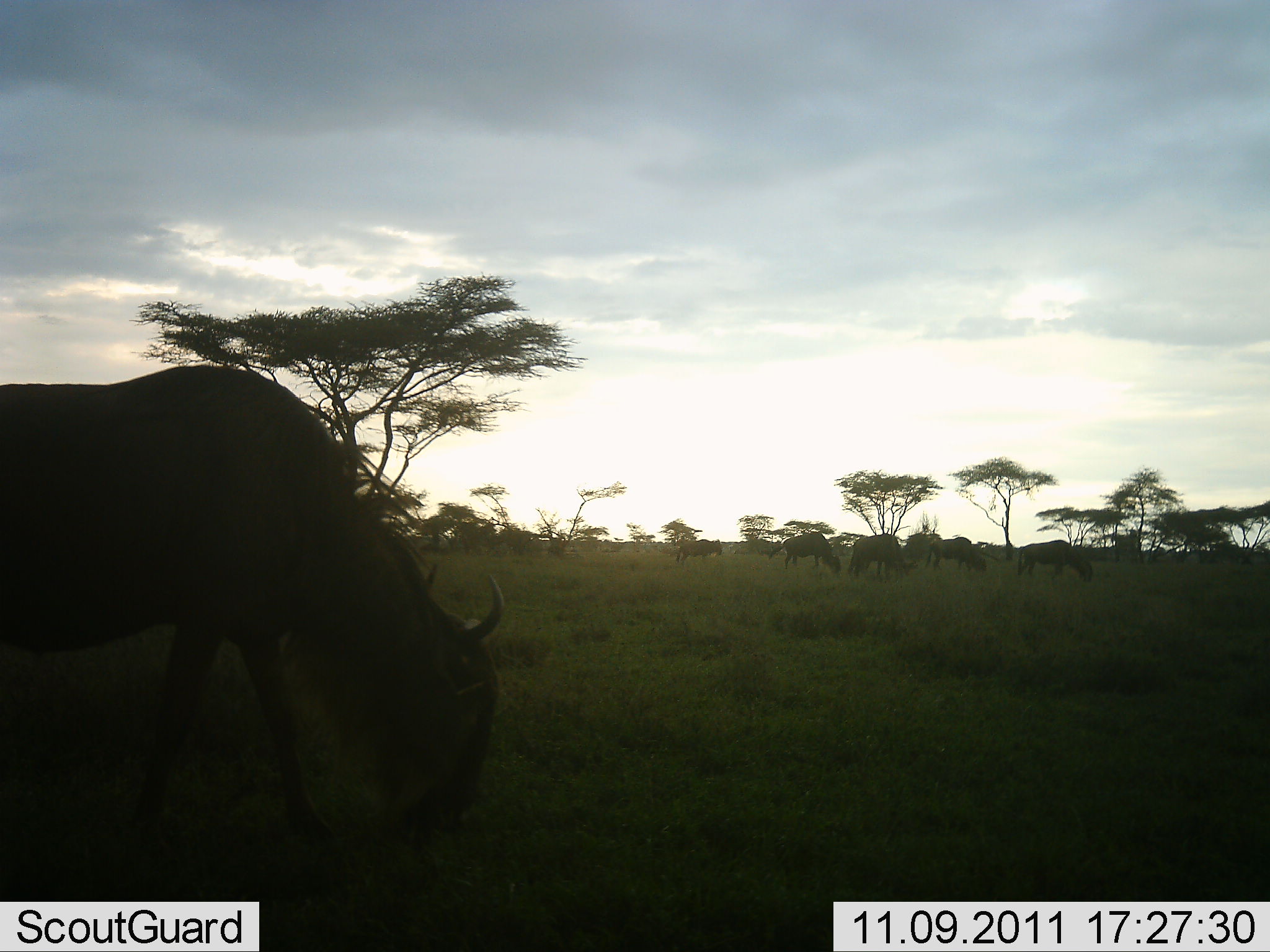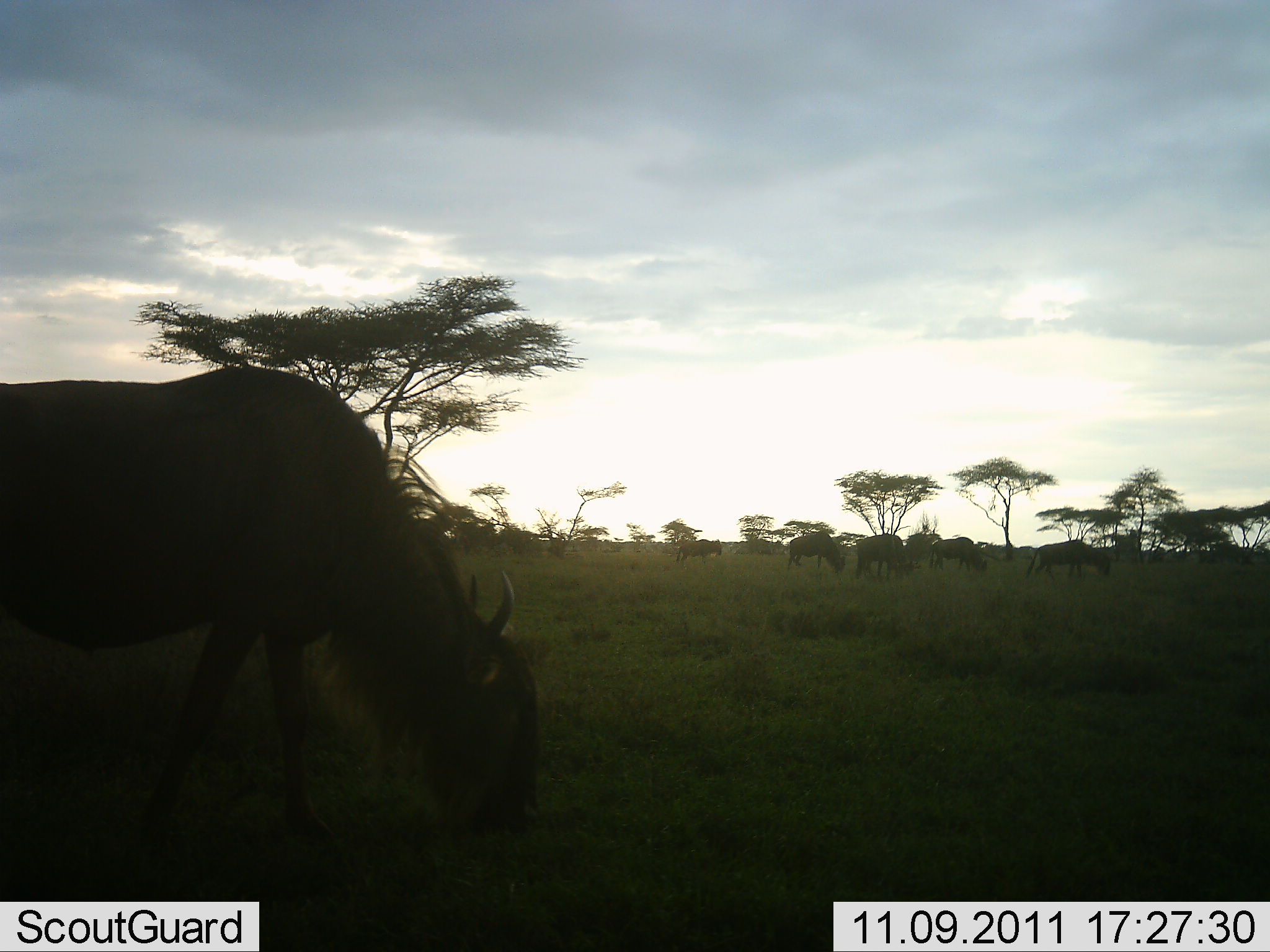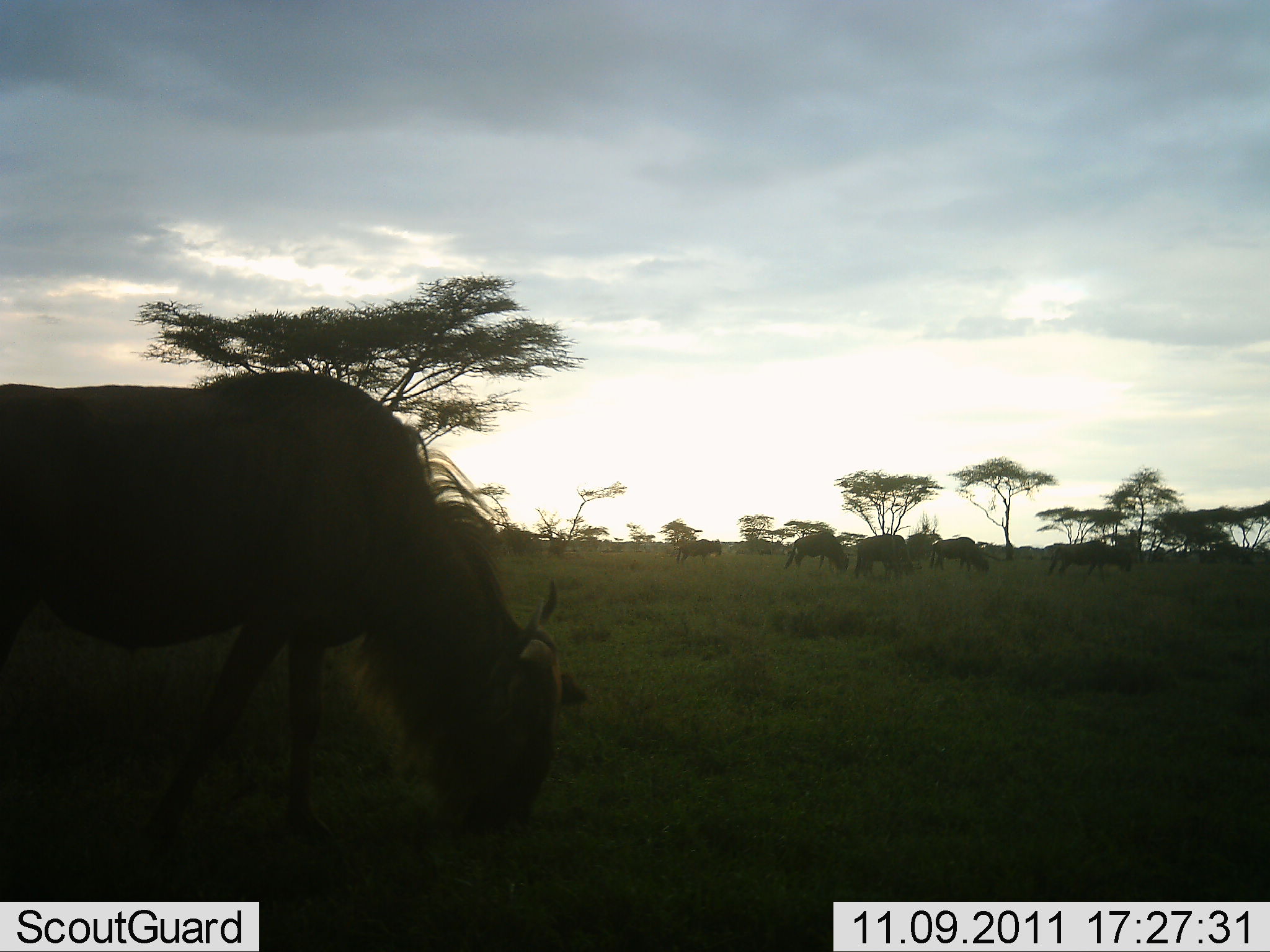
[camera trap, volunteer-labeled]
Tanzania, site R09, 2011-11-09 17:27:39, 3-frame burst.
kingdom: Animalia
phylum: Chordata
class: Mammalia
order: Artiodactyla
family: Bovidae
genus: Connochaetes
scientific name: Connochaetes taurinus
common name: blue wildebeest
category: wildebeest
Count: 6.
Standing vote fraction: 23%.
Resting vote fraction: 8%.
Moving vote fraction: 8%.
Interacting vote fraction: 0%.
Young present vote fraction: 0%.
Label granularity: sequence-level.